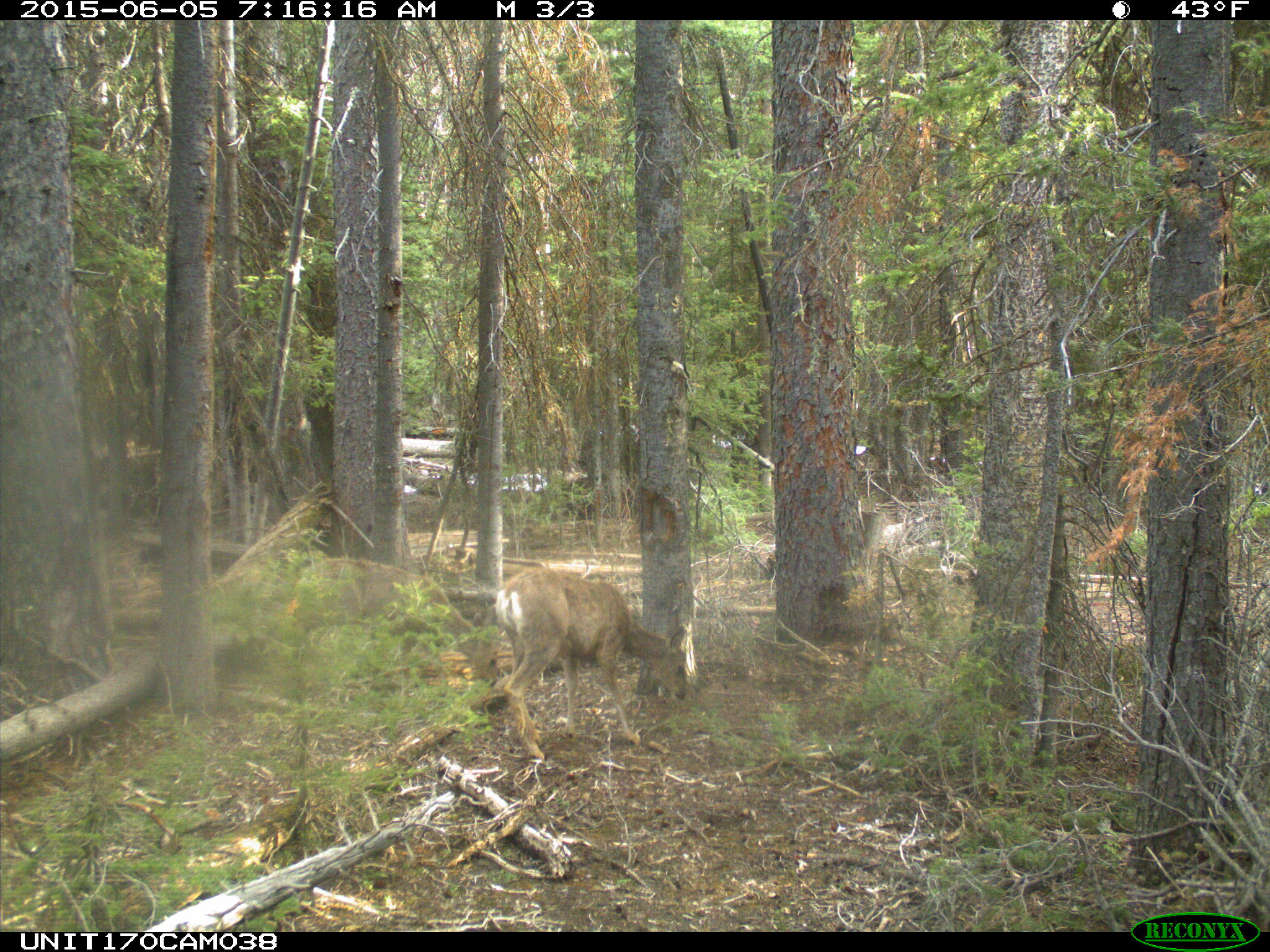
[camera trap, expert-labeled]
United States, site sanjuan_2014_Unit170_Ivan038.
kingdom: Animalia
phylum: Chordata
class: Mammalia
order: Artiodactyla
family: Cervidae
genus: Odocoileus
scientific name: Odocoileus hemionus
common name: mule deer